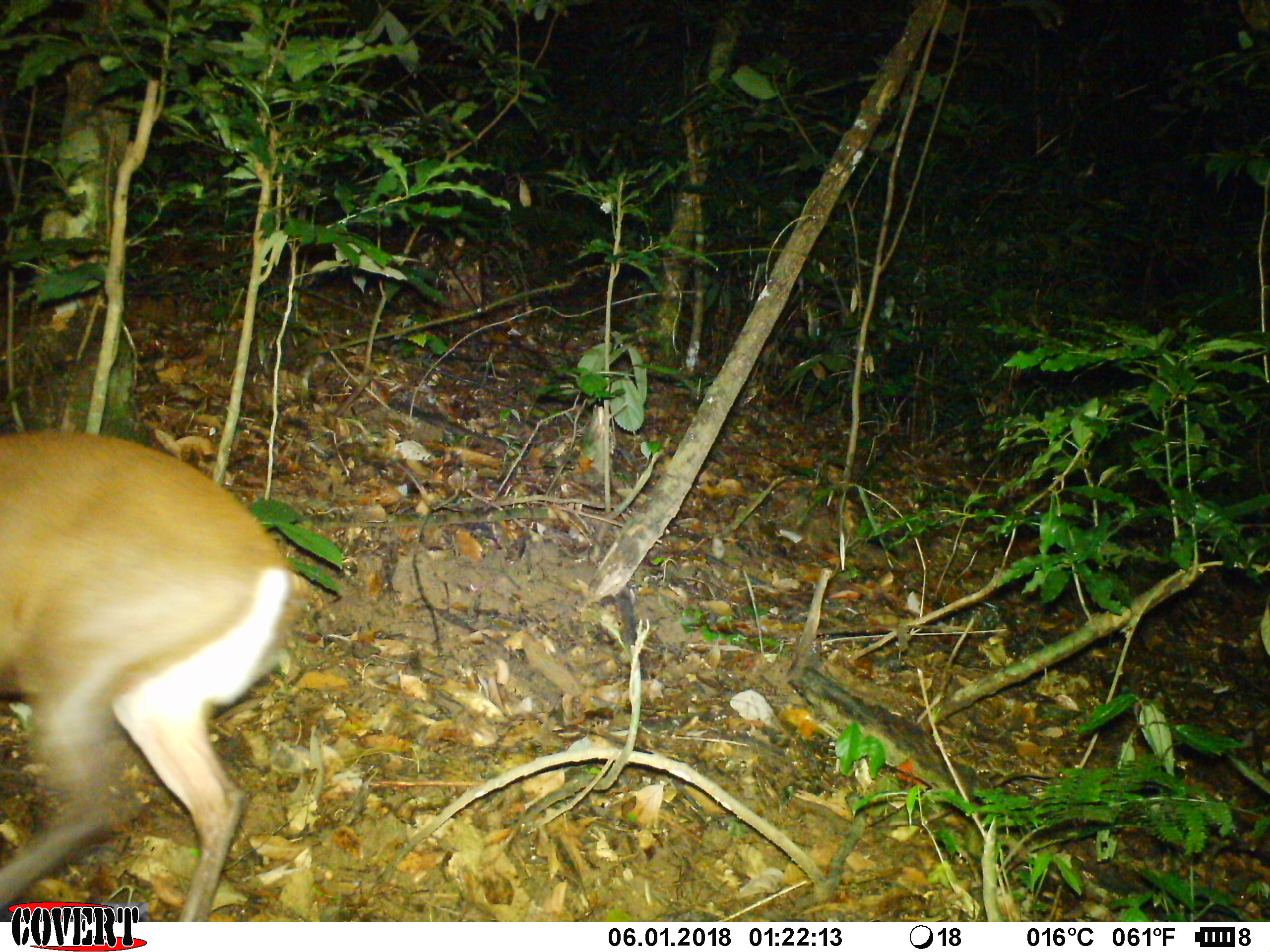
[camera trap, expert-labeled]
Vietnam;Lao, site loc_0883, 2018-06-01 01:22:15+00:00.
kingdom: Animalia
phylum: Chordata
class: Mammalia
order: Artiodactyla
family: Cervidae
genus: Muntiacus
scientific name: Muntiacus rooseveltorum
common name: roosevelt's muntjac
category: roosevelts muntjac group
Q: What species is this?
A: Roosevelts muntjac group (roosevelt's muntjac) (Muntiacus rooseveltorum).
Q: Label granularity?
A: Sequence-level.